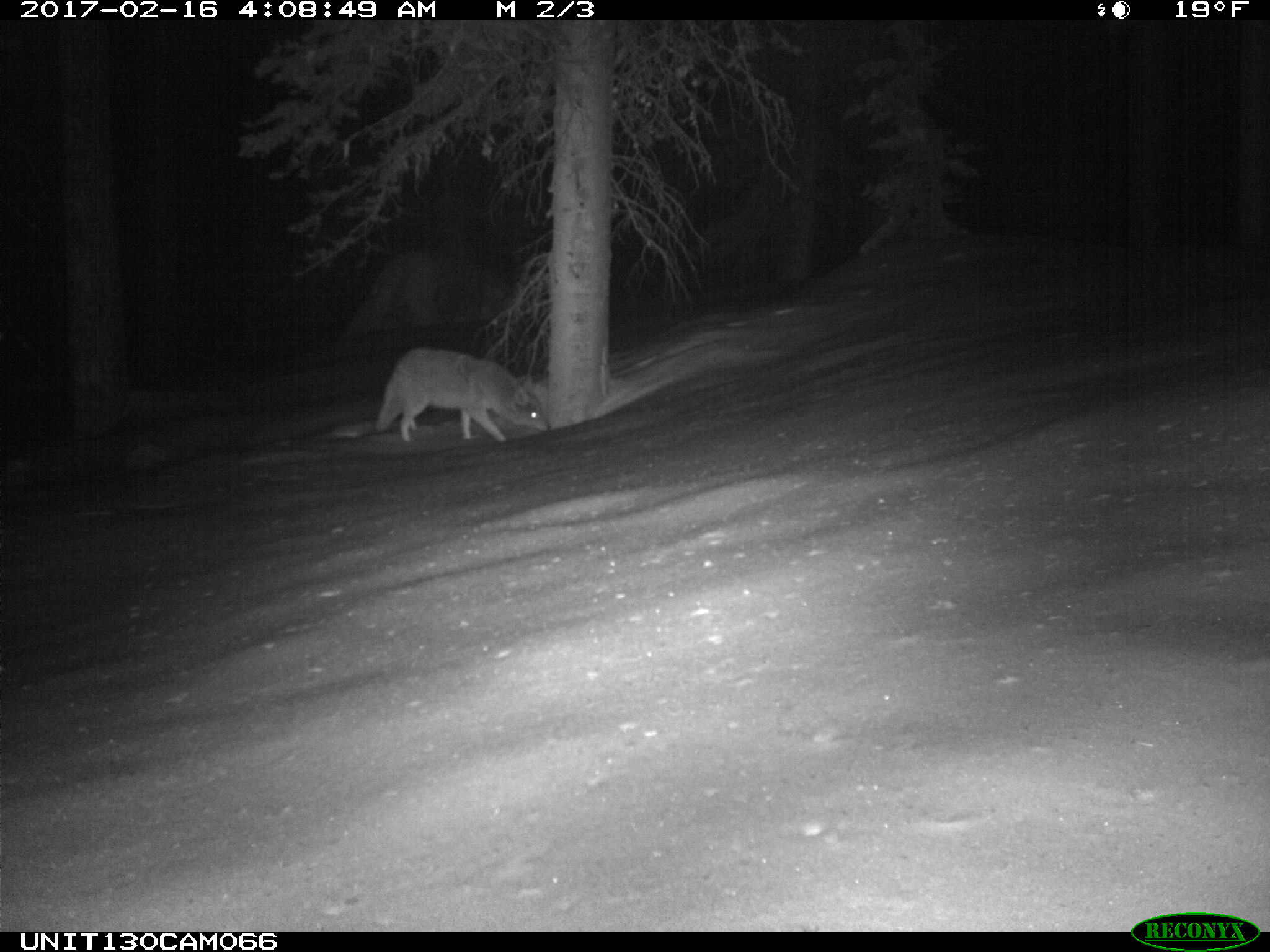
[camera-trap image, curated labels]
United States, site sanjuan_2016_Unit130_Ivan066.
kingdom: Animalia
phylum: Chordata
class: Mammalia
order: Carnivora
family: Canidae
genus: Canis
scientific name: Canis latrans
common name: coyote